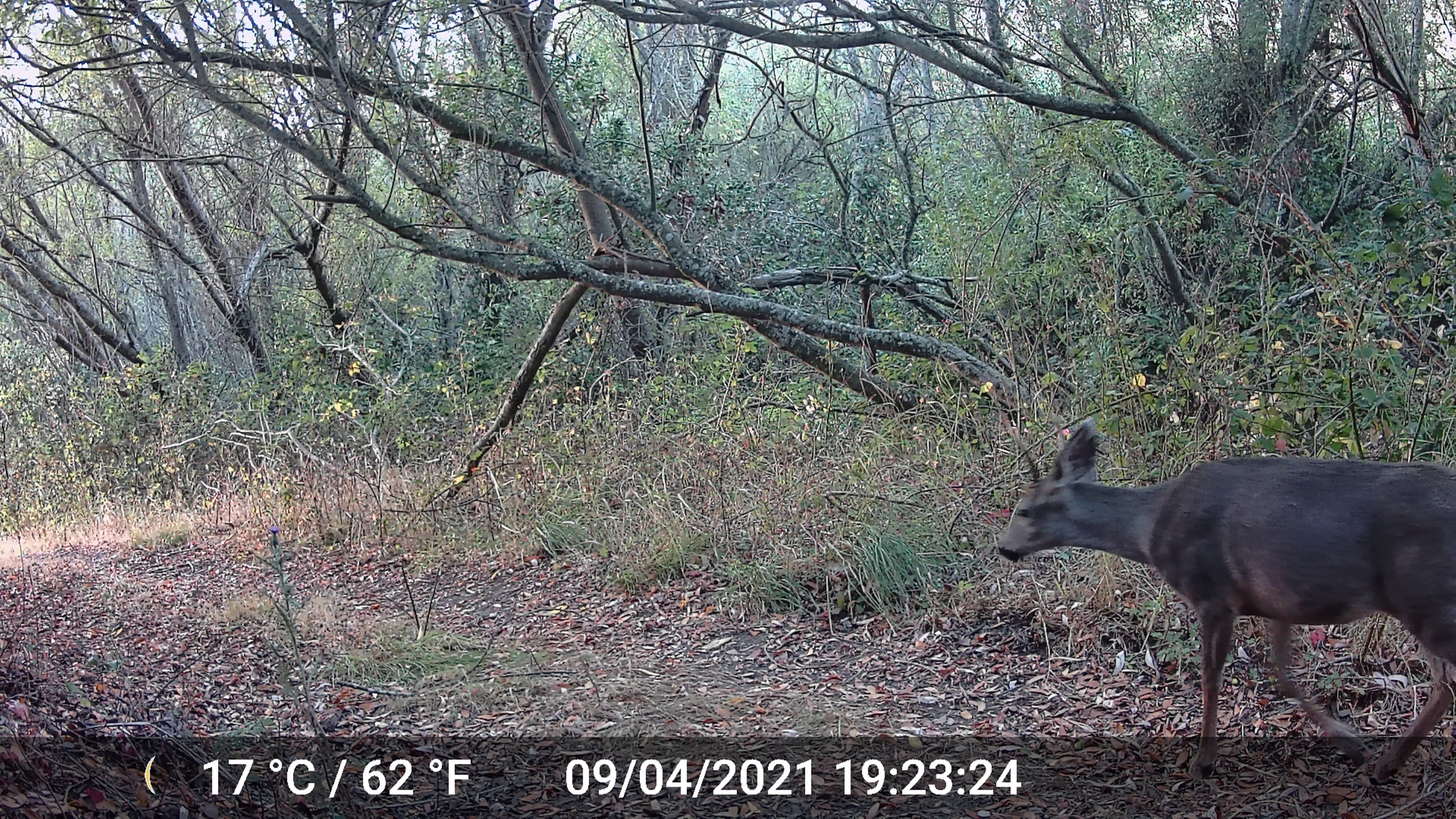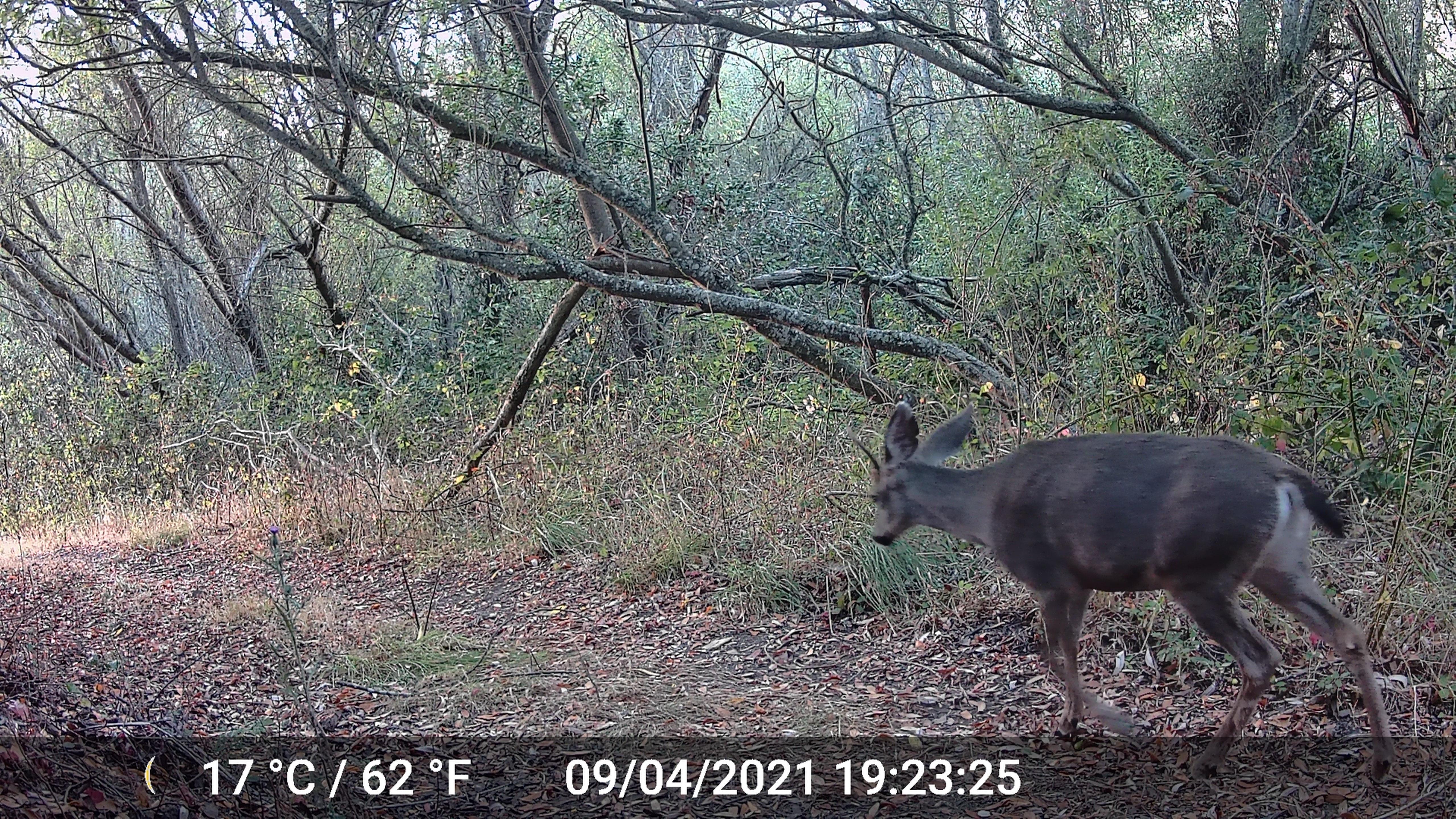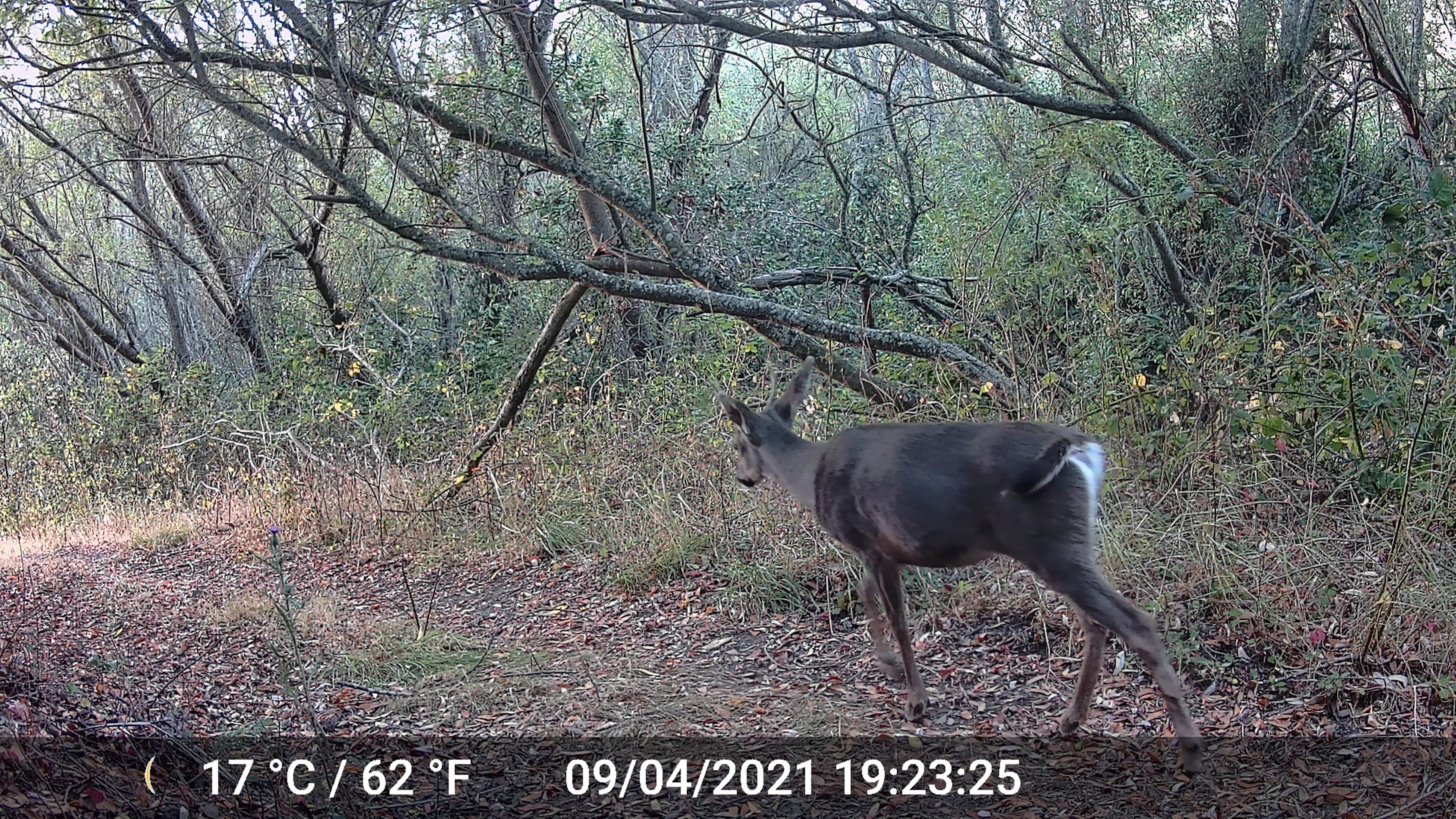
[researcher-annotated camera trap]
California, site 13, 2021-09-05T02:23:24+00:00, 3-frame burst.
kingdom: Animalia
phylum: Chordata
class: Mammalia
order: Artiodactyla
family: Cervidae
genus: Odocoileus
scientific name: Odocoileus hemionus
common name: mule deer